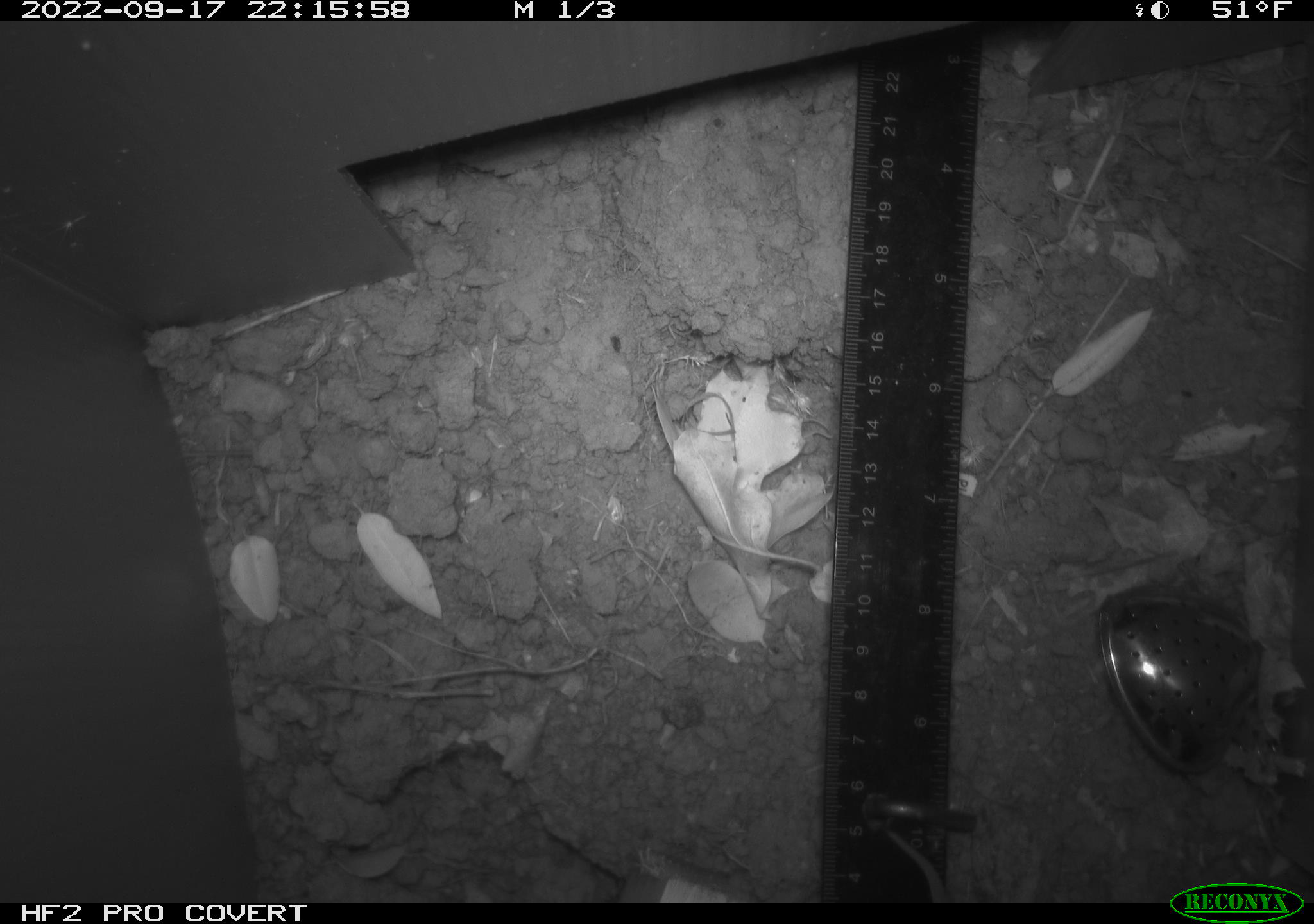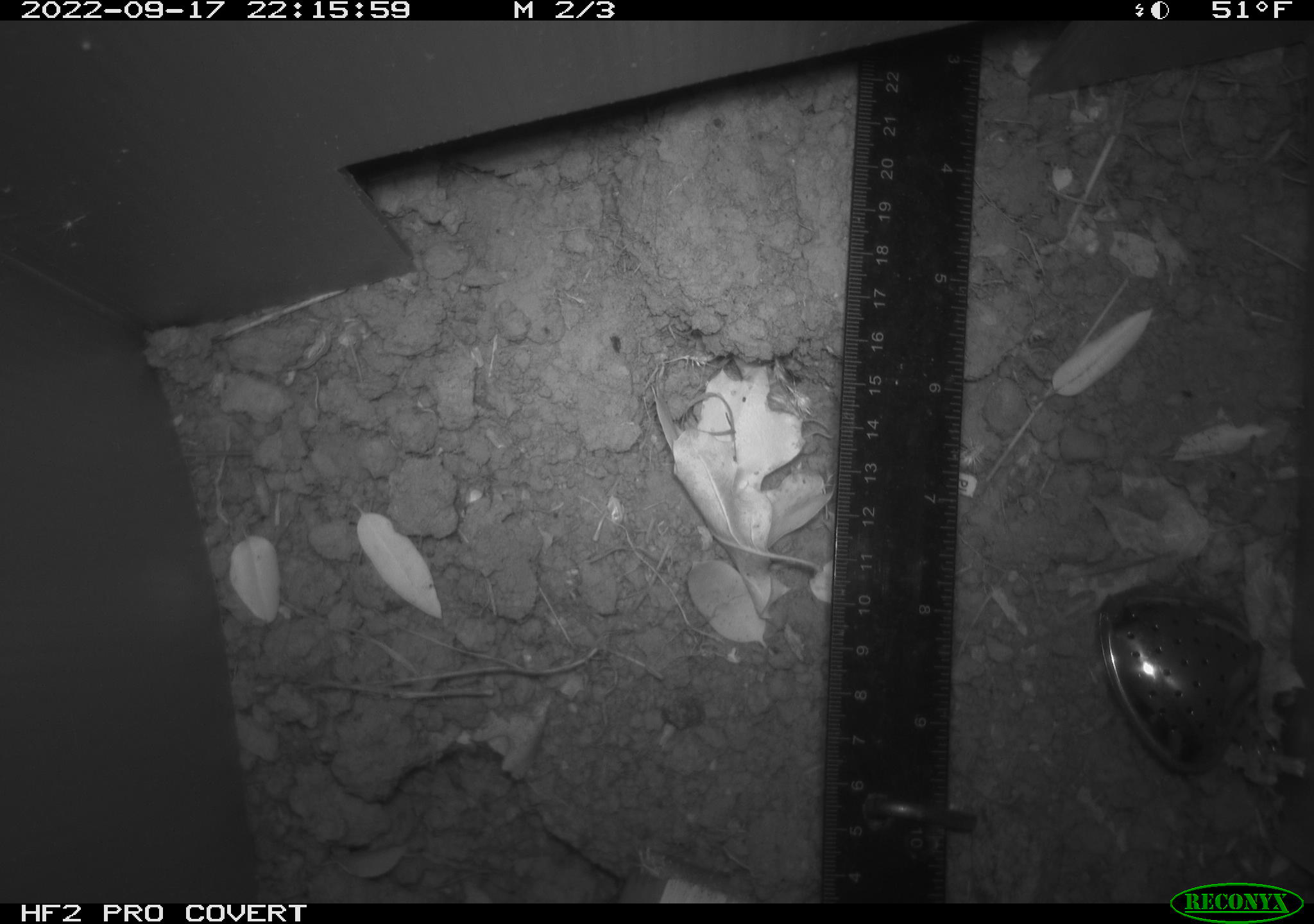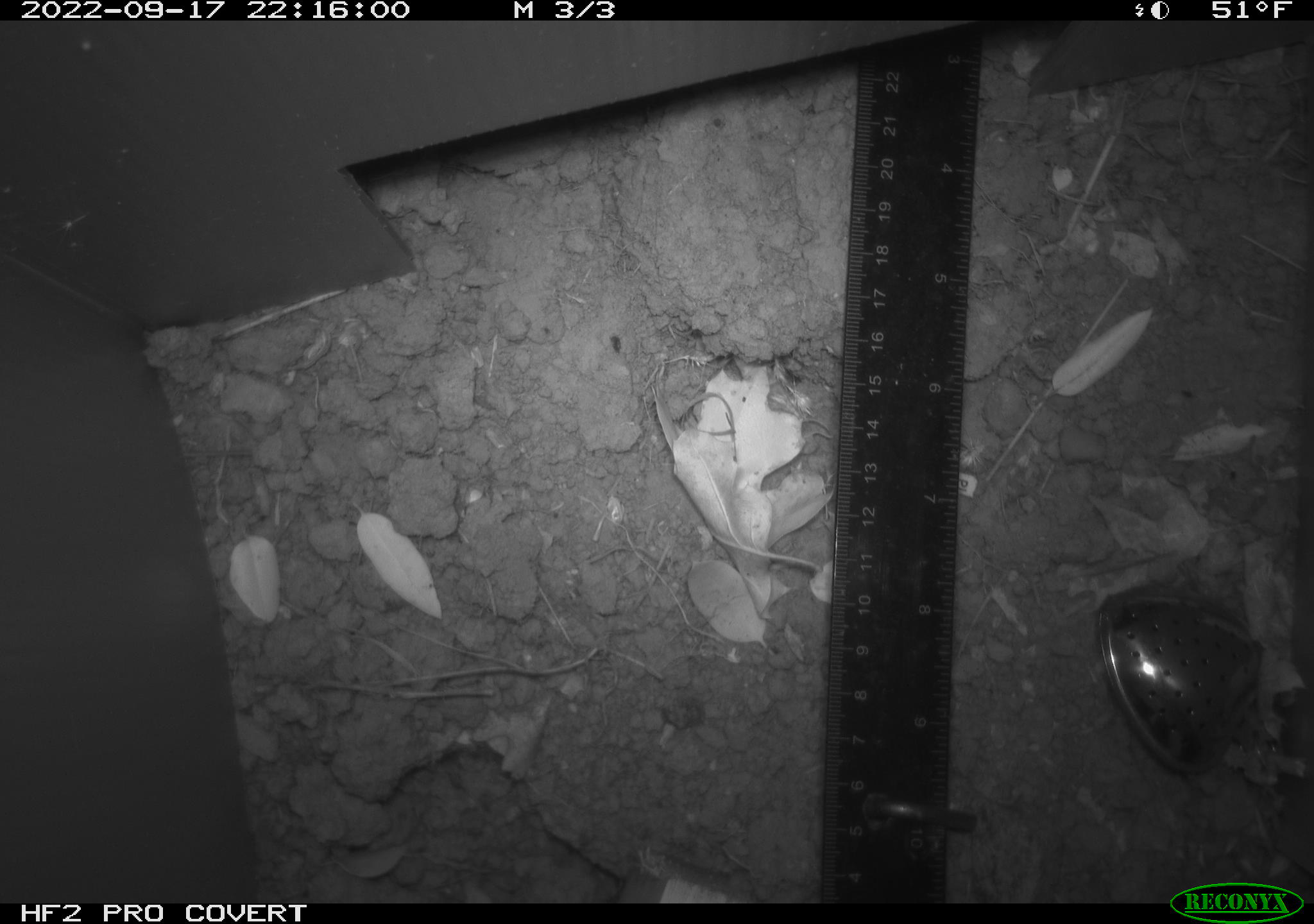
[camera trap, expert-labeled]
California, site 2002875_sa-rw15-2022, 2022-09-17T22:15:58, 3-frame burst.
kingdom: Animalia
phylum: Chordata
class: Mammalia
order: Rodentia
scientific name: Rodentia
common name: rodent